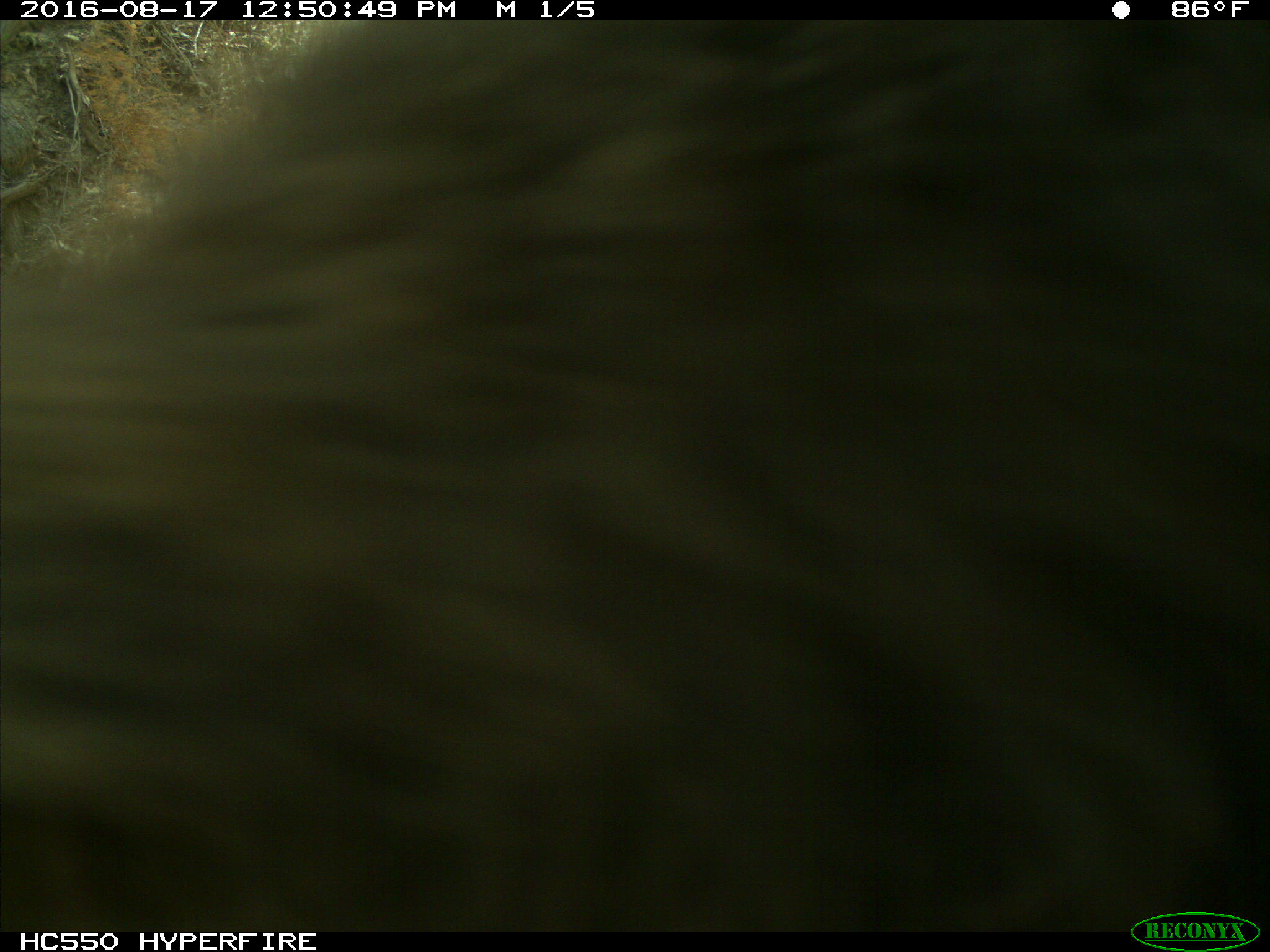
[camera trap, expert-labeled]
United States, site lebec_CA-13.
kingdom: Animalia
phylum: Chordata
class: Mammalia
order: Carnivora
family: Ursidae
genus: Ursus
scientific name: Ursus americanus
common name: american black bear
Ursus americanus (american black bear).